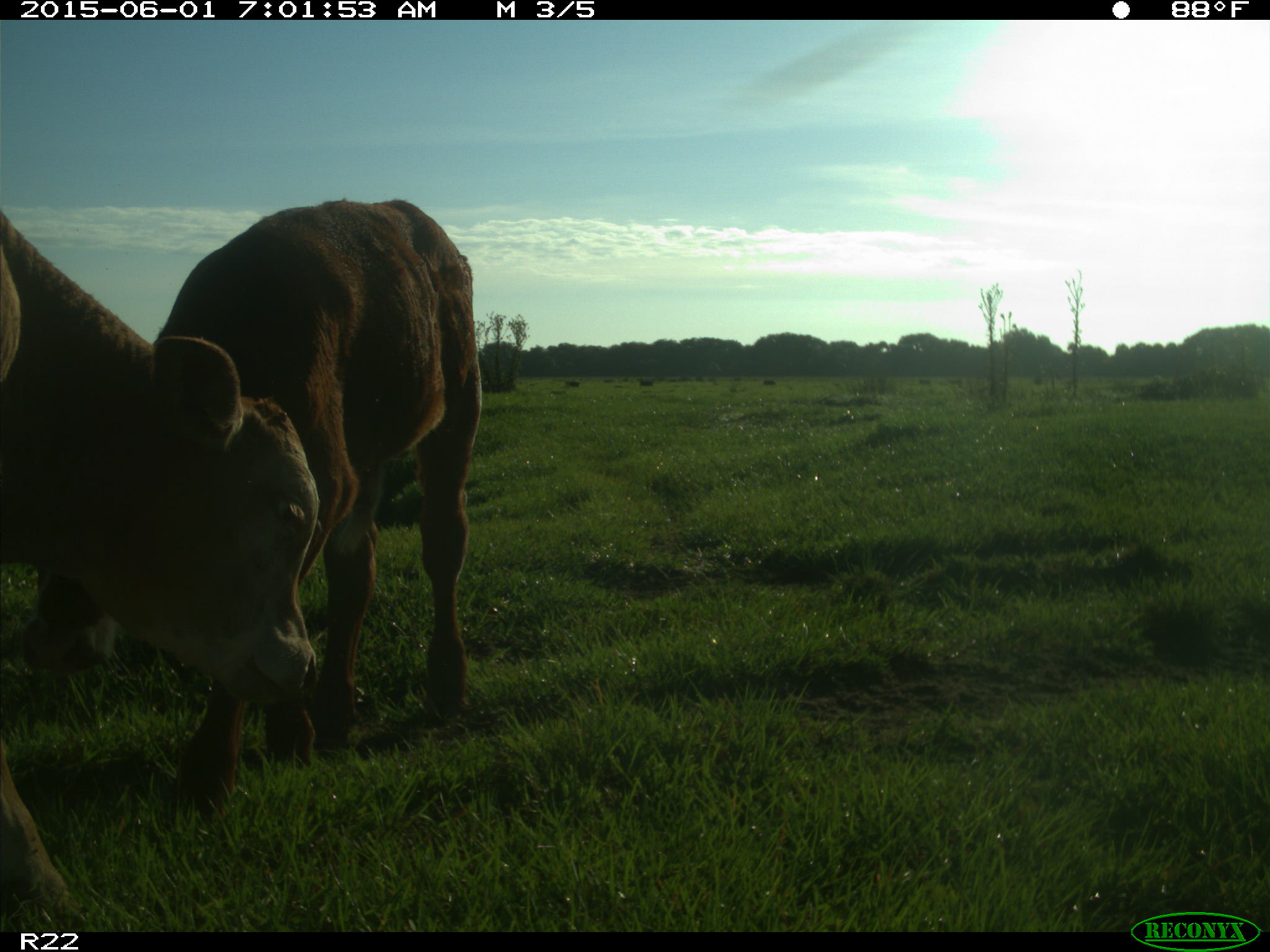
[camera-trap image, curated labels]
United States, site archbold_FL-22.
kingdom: Animalia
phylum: Chordata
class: Mammalia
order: Artiodactyla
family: Bovidae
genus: Bos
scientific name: Bos taurus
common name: domestic cow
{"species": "Bos taurus (domestic cow)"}